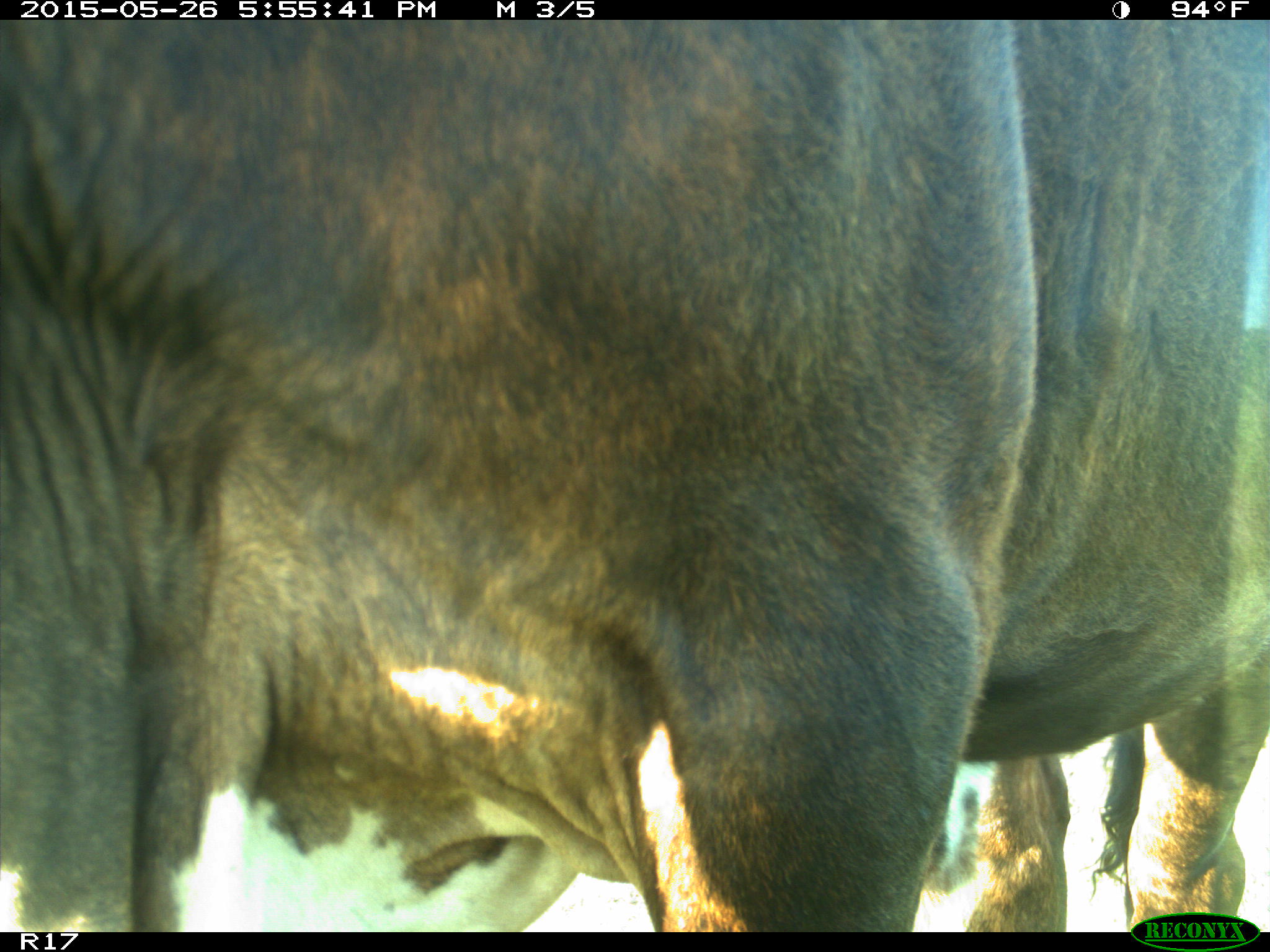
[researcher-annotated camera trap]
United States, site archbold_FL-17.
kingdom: Animalia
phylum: Chordata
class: Mammalia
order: Artiodactyla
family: Bovidae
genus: Bos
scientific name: Bos taurus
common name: domestic cow